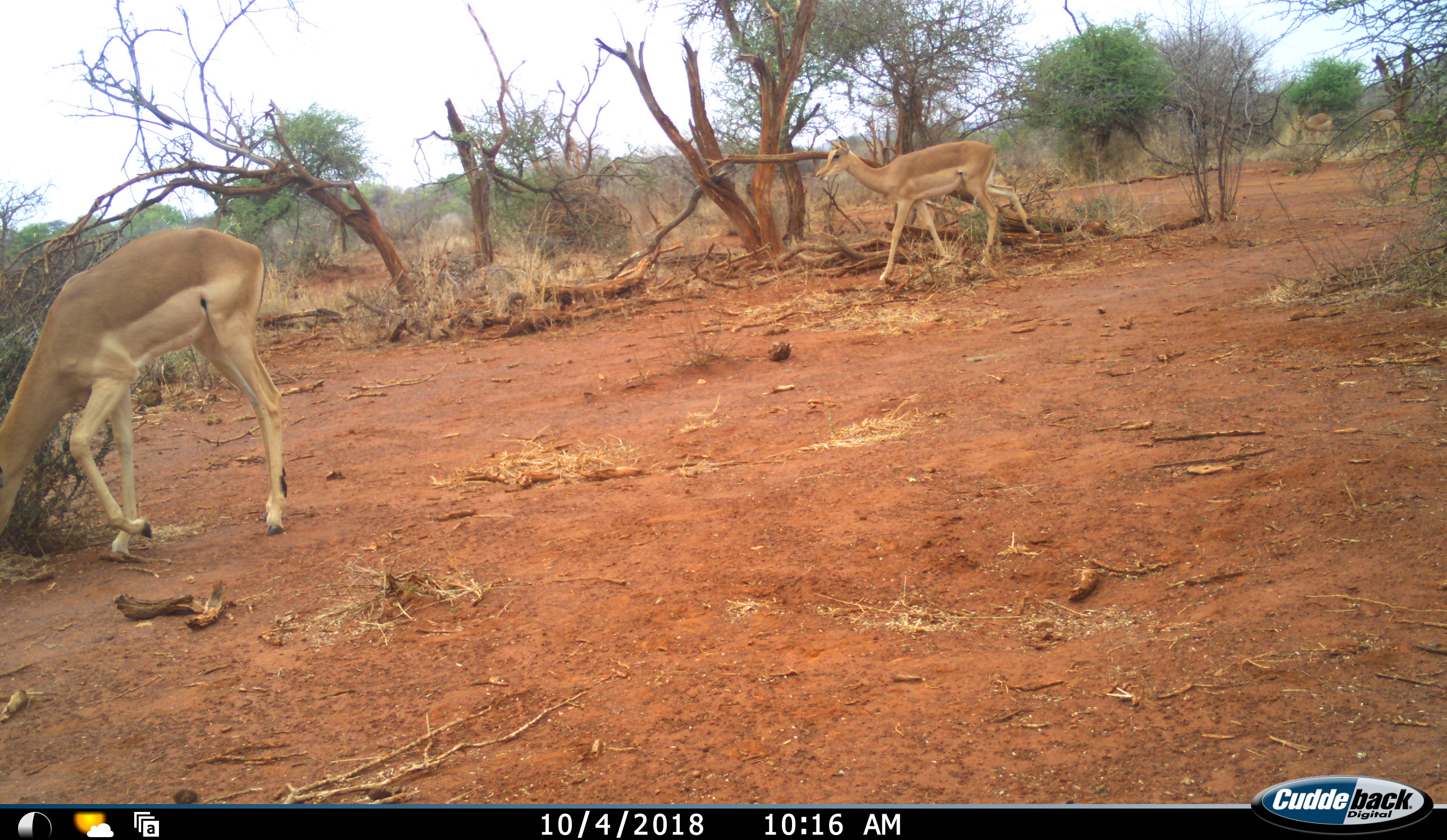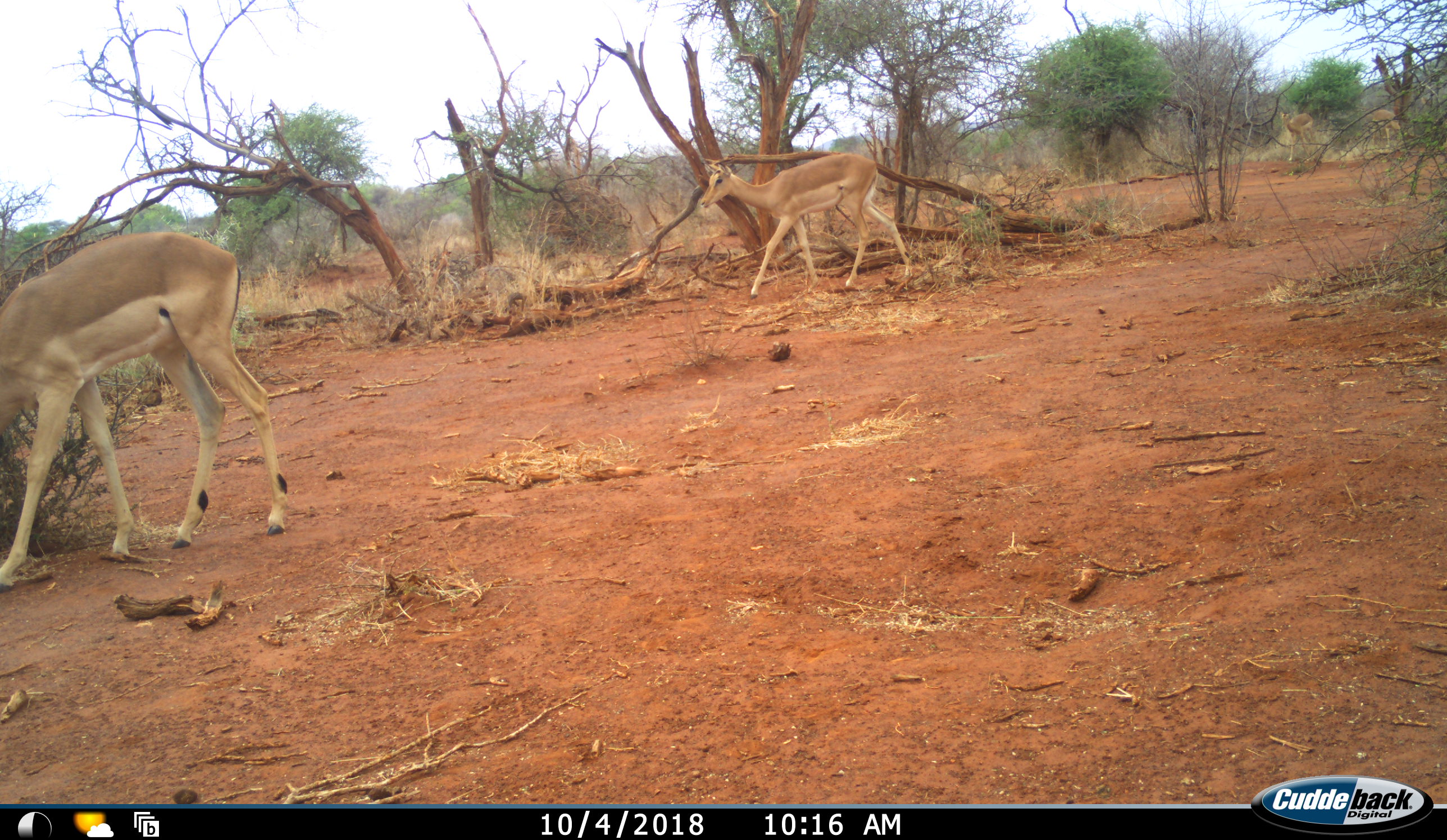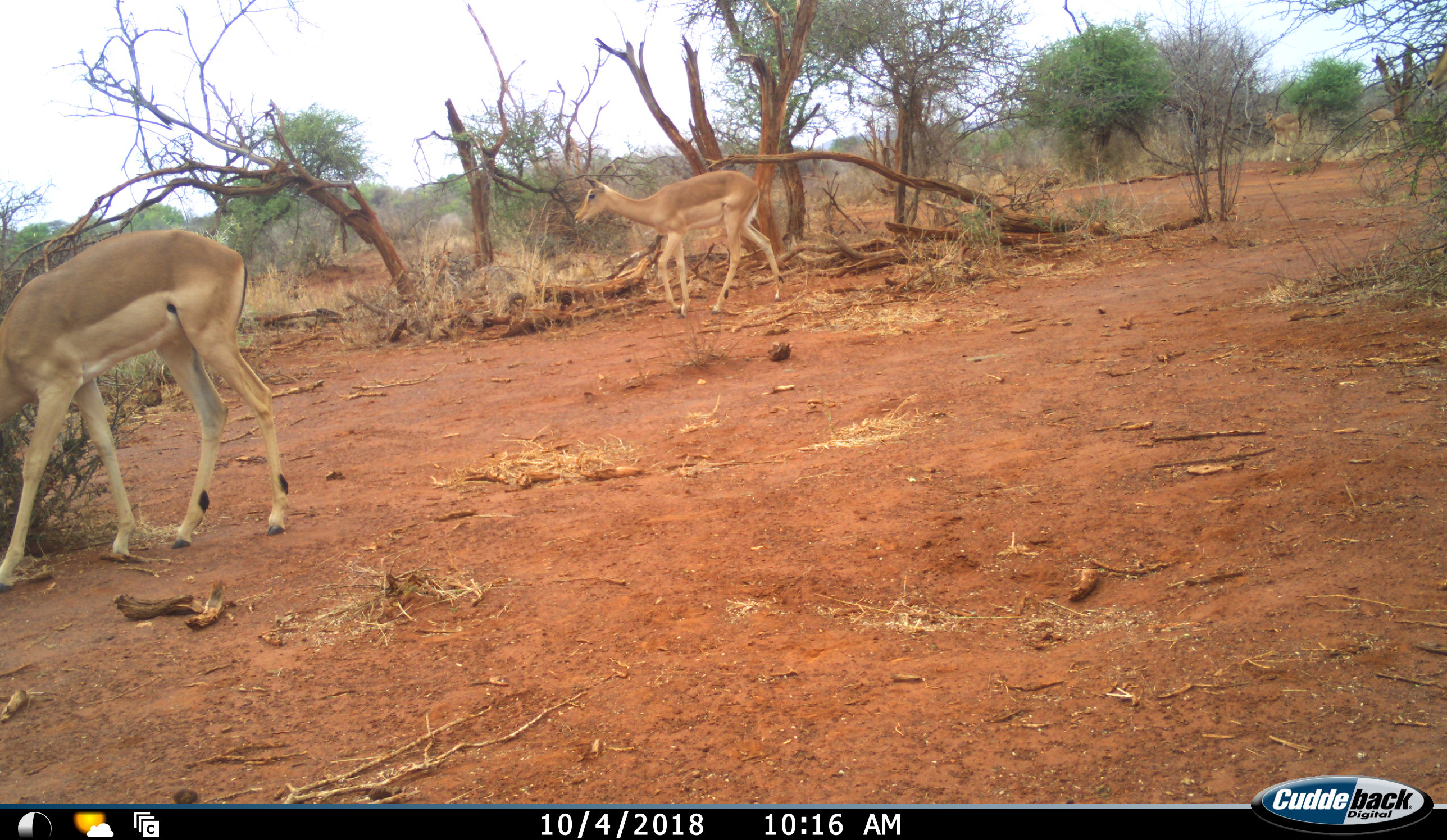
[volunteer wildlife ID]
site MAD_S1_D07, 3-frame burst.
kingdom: Animalia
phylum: Chordata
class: Mammalia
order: Artiodactyla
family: Bovidae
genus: Aepyceros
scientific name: Aepyceros melampus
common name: impala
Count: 5.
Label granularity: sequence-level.